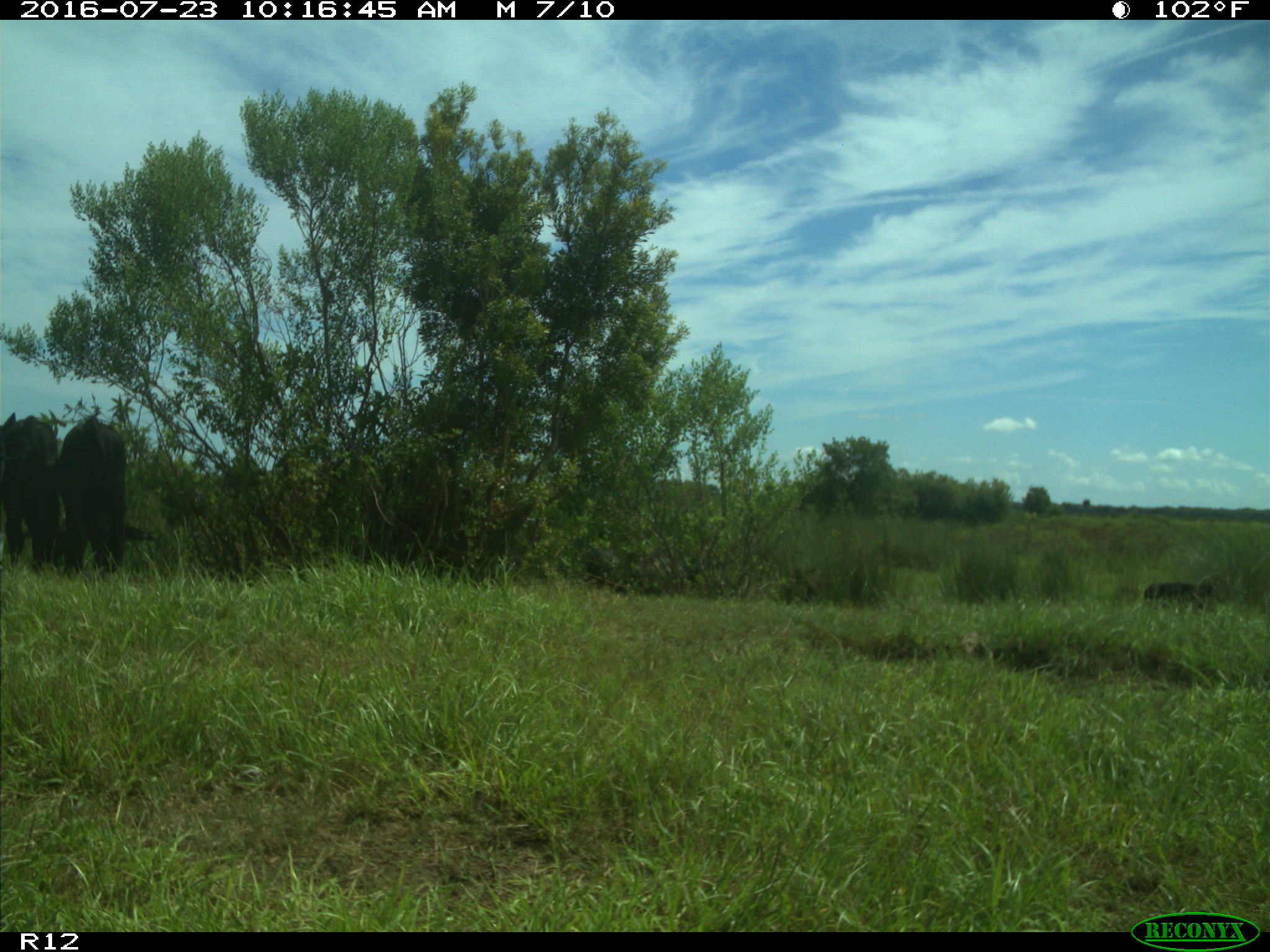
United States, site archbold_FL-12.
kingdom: Animalia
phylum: Chordata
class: Mammalia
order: Artiodactyla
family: Bovidae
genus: Bos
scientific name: Bos taurus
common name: domestic cow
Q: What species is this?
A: Bos taurus (domestic cow).